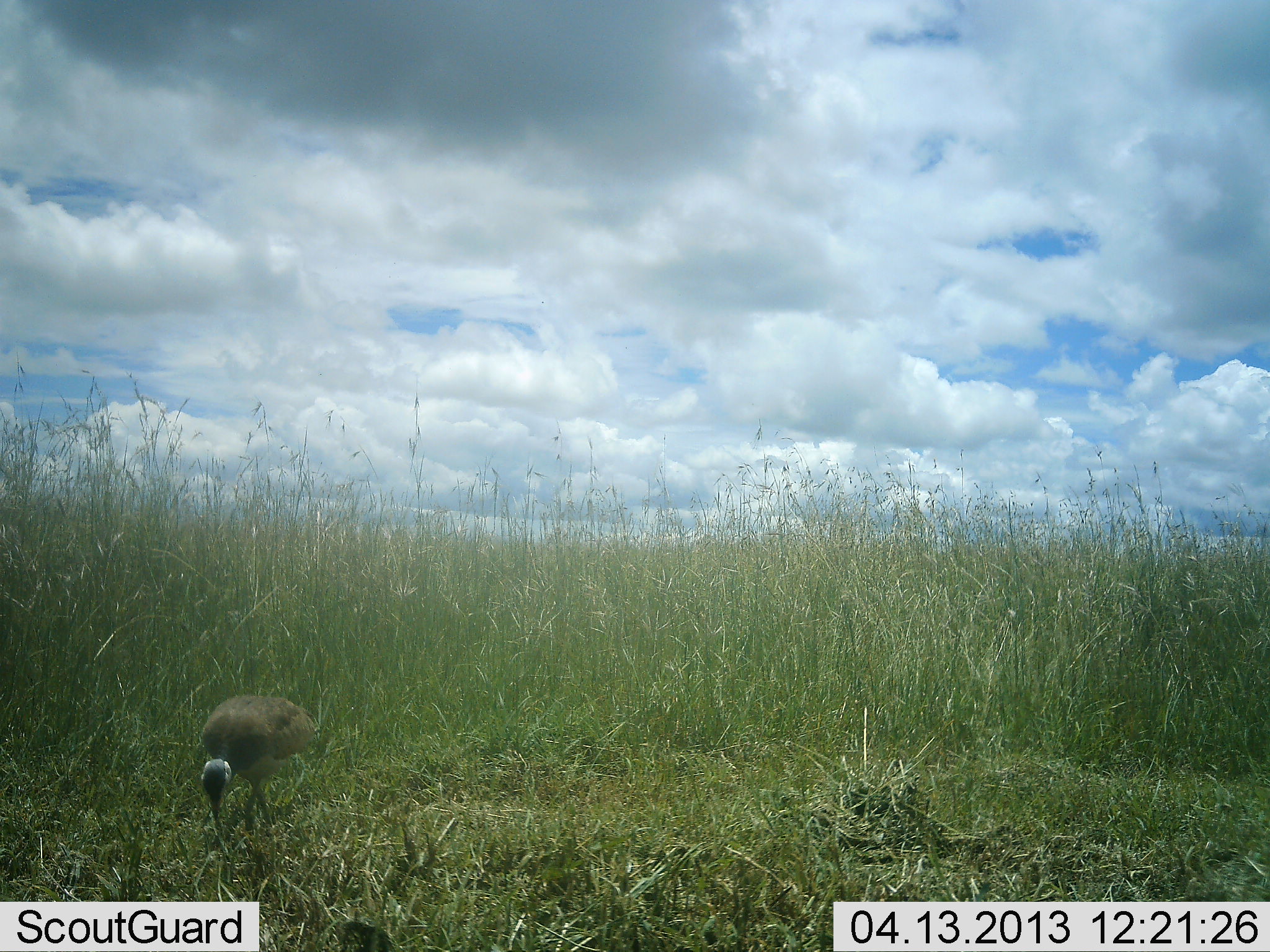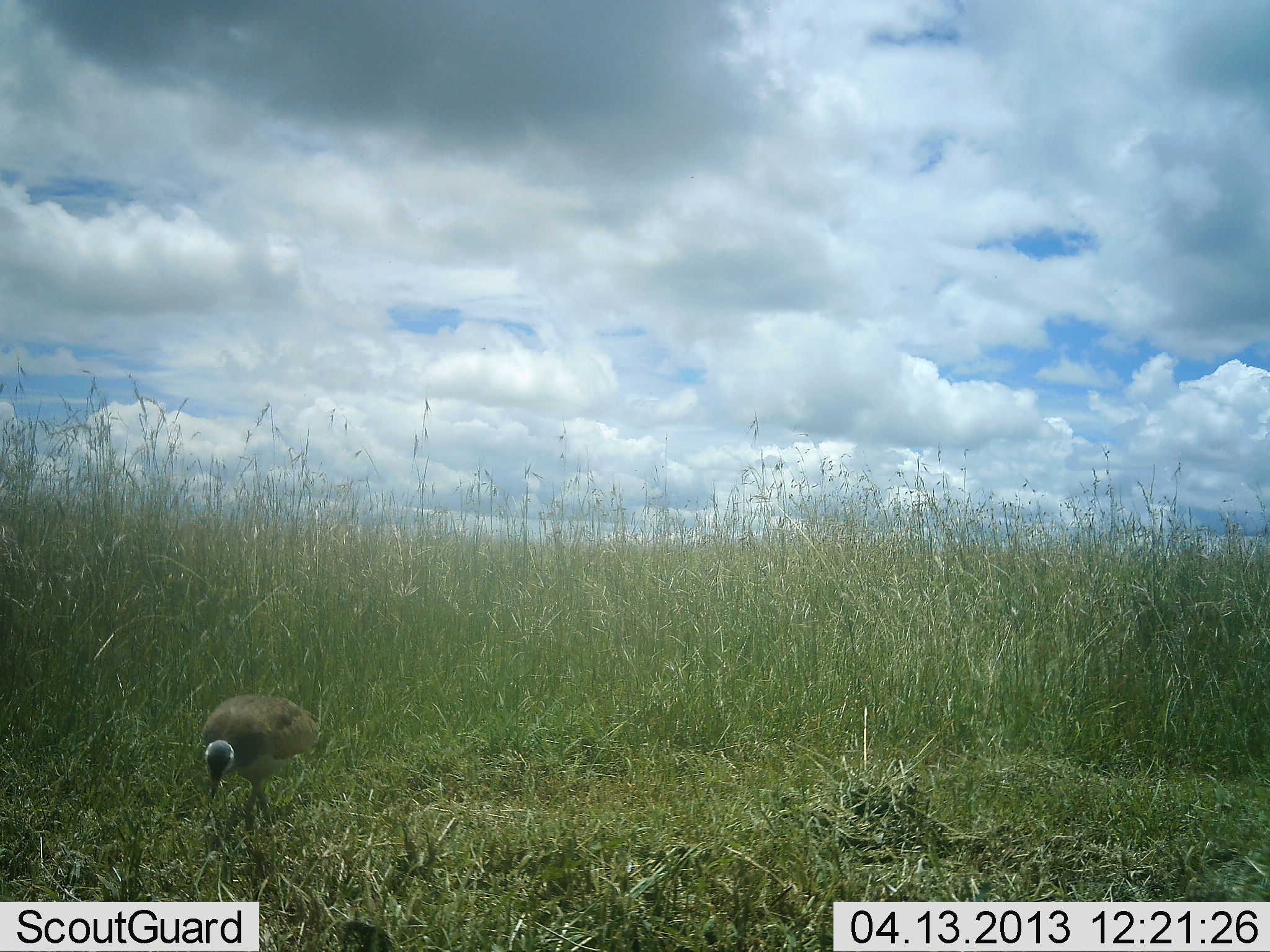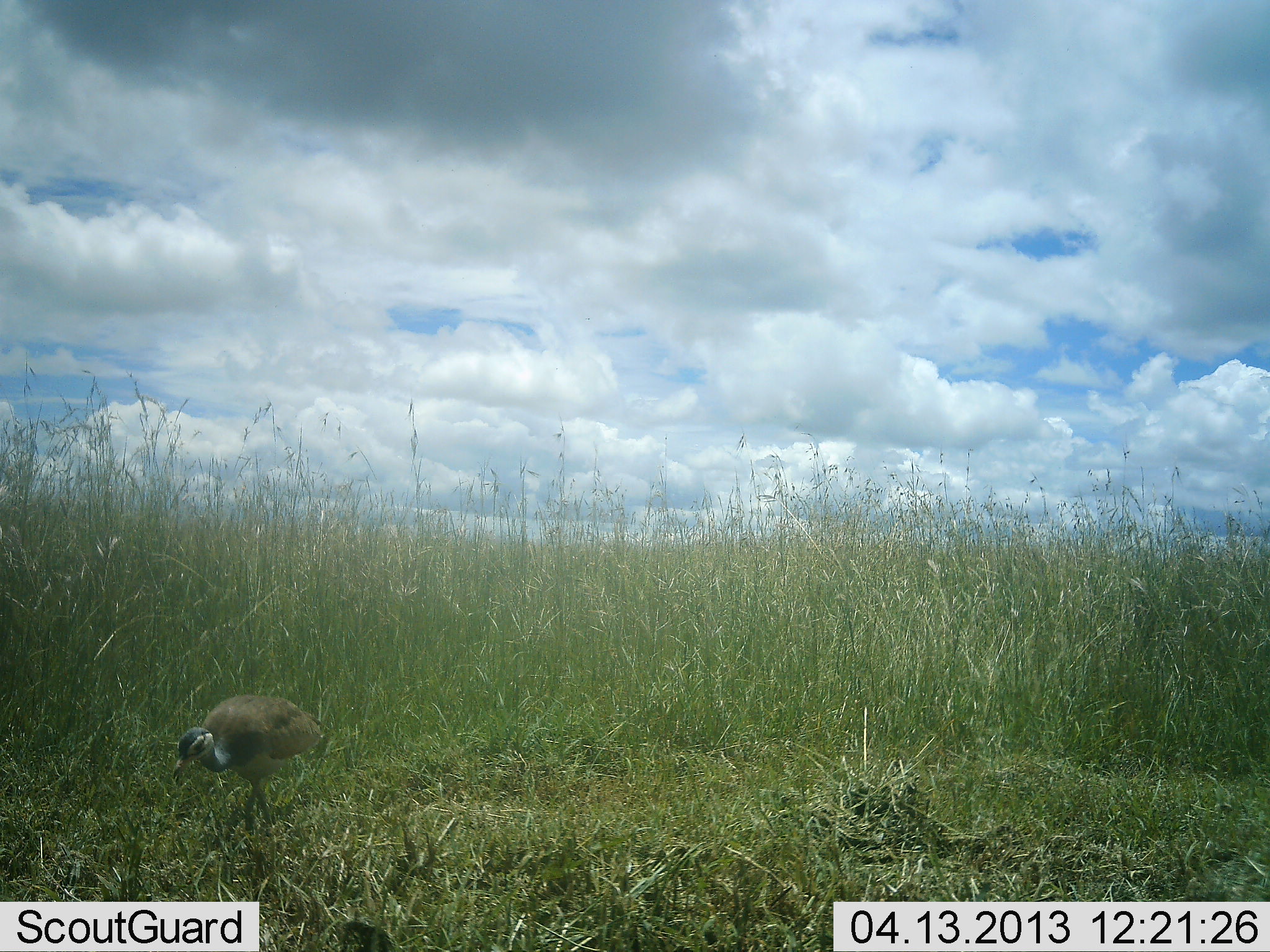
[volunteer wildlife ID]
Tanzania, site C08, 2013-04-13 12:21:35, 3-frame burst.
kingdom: Animalia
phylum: Chordata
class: Aves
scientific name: Aves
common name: bird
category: otherbird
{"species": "otherbird (bird) (Aves)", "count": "1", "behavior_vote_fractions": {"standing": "30%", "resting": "0%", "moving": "0%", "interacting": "0%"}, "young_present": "0%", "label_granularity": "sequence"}